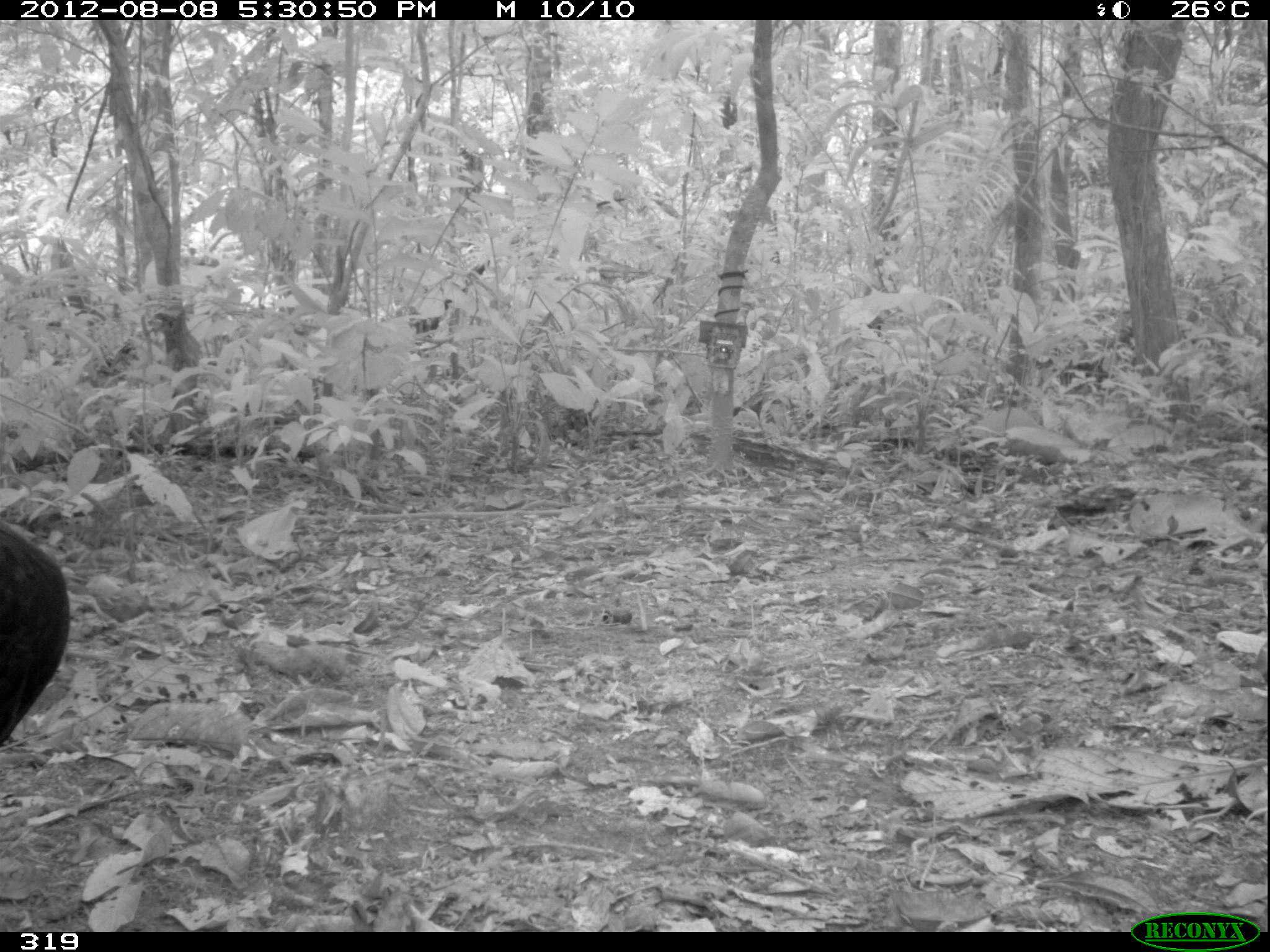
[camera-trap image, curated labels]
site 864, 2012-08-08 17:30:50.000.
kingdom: Animalia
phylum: Chordata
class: Aves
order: Galliformes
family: Cracidae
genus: Mitu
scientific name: Mitu tuberosum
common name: razor-billed curassow